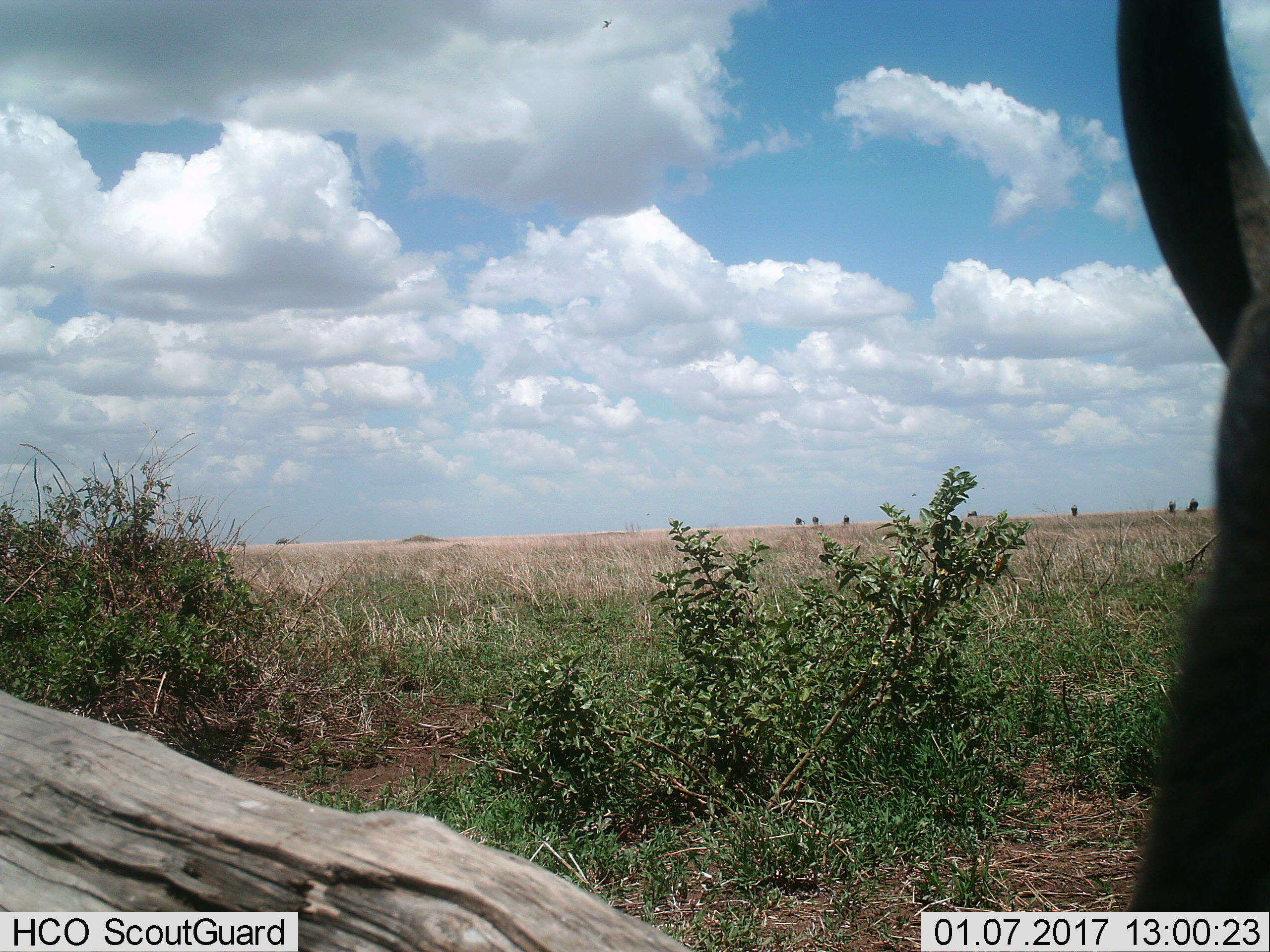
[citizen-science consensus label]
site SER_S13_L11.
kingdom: Animalia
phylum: Chordata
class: Mammalia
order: Artiodactyla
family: Bovidae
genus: Connochaetes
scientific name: Connochaetes taurinus taurinus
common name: blue wildebeest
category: wildebeestblue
Wildebeestblue (blue wildebeest) (Connochaetes taurinus taurinus), count 8. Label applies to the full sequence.